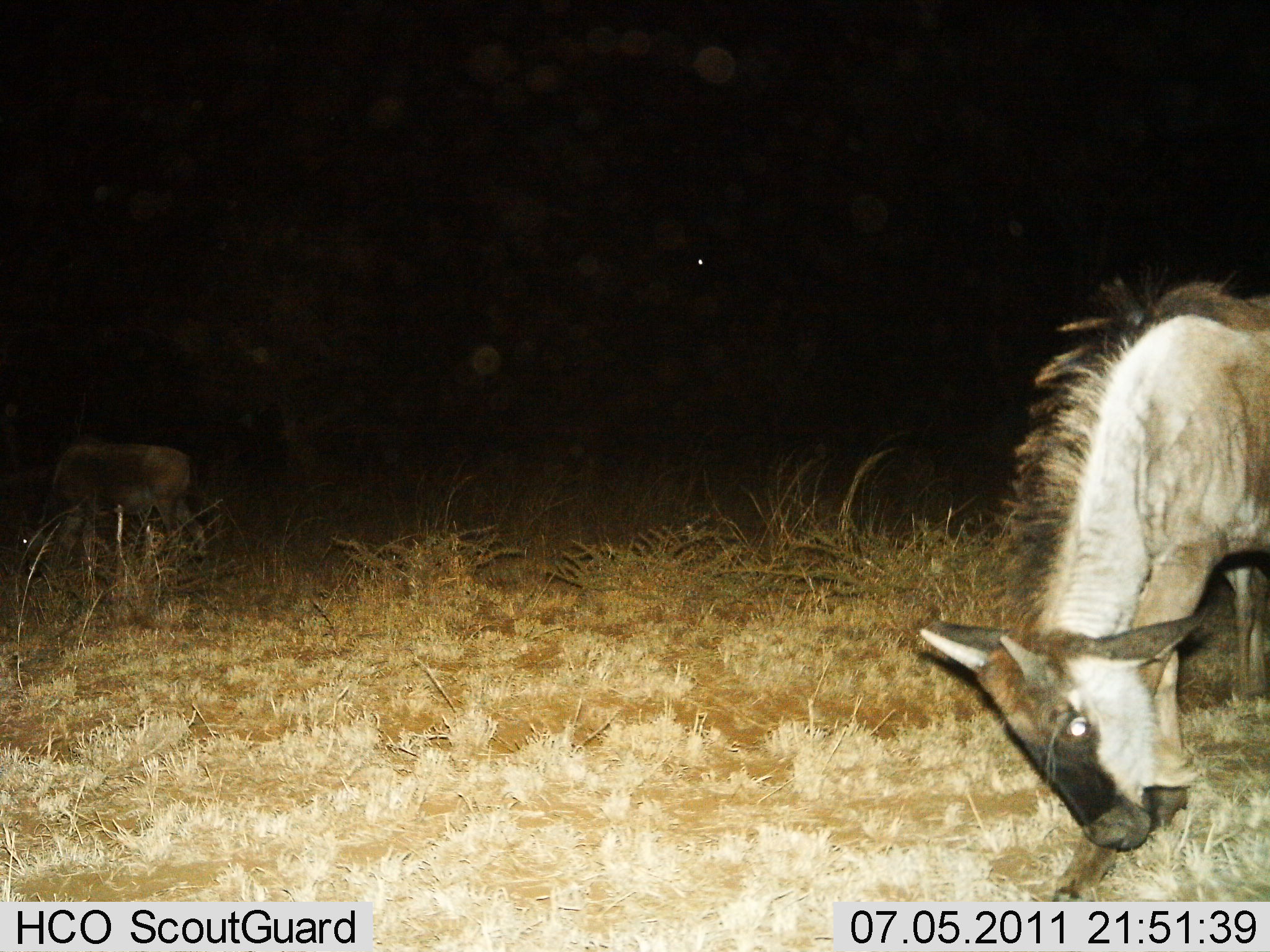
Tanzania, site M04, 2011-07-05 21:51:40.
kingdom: Animalia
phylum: Chordata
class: Mammalia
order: Artiodactyla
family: Bovidae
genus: Connochaetes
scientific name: Connochaetes taurinus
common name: blue wildebeest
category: wildebeest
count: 2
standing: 55%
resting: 0%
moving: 0%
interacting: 0%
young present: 36%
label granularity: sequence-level